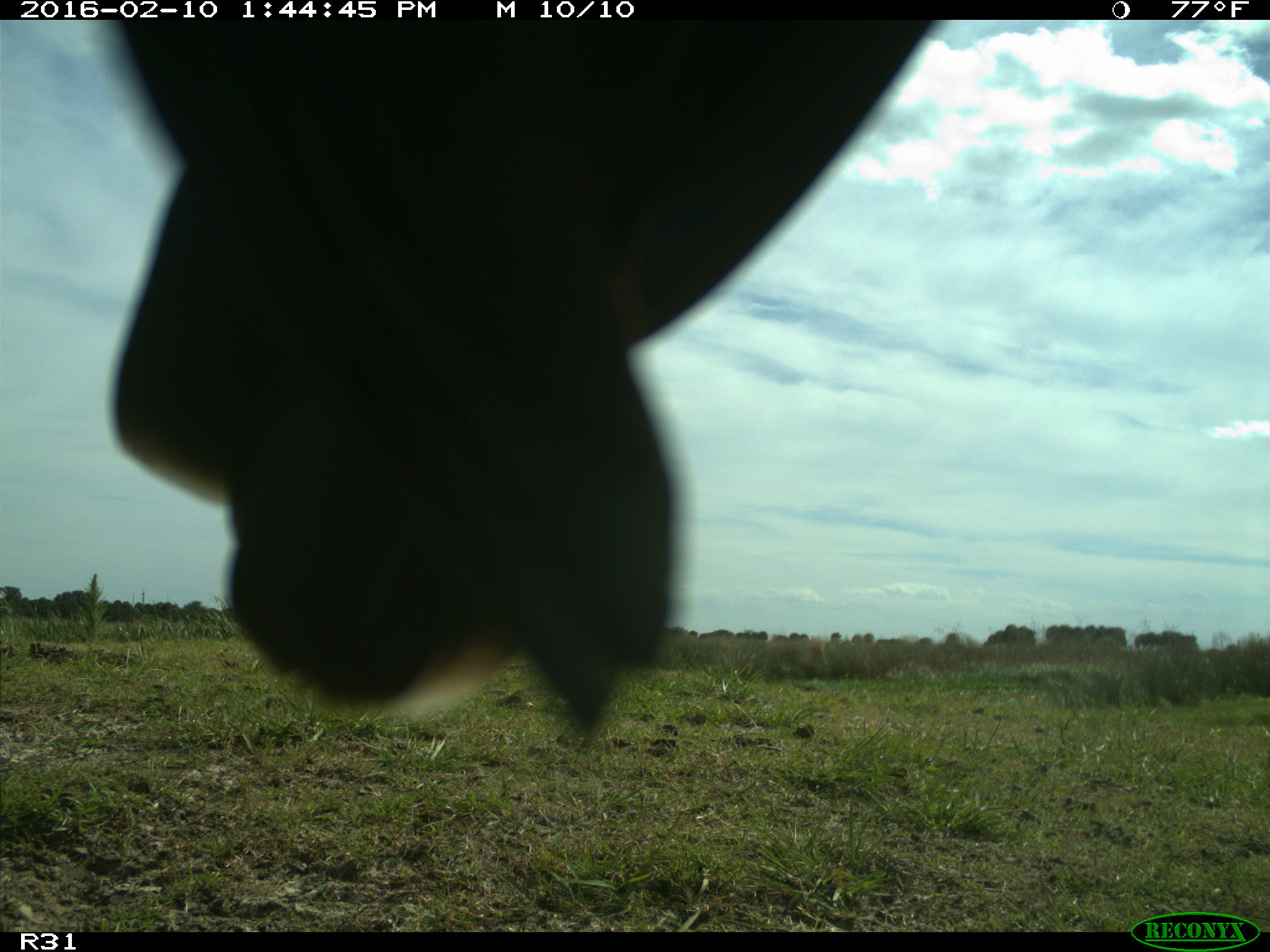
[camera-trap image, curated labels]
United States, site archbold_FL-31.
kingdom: Animalia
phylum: Chordata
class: Aves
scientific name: Aves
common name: birds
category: unidentified bird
Unidentified bird (birds) (Aves).